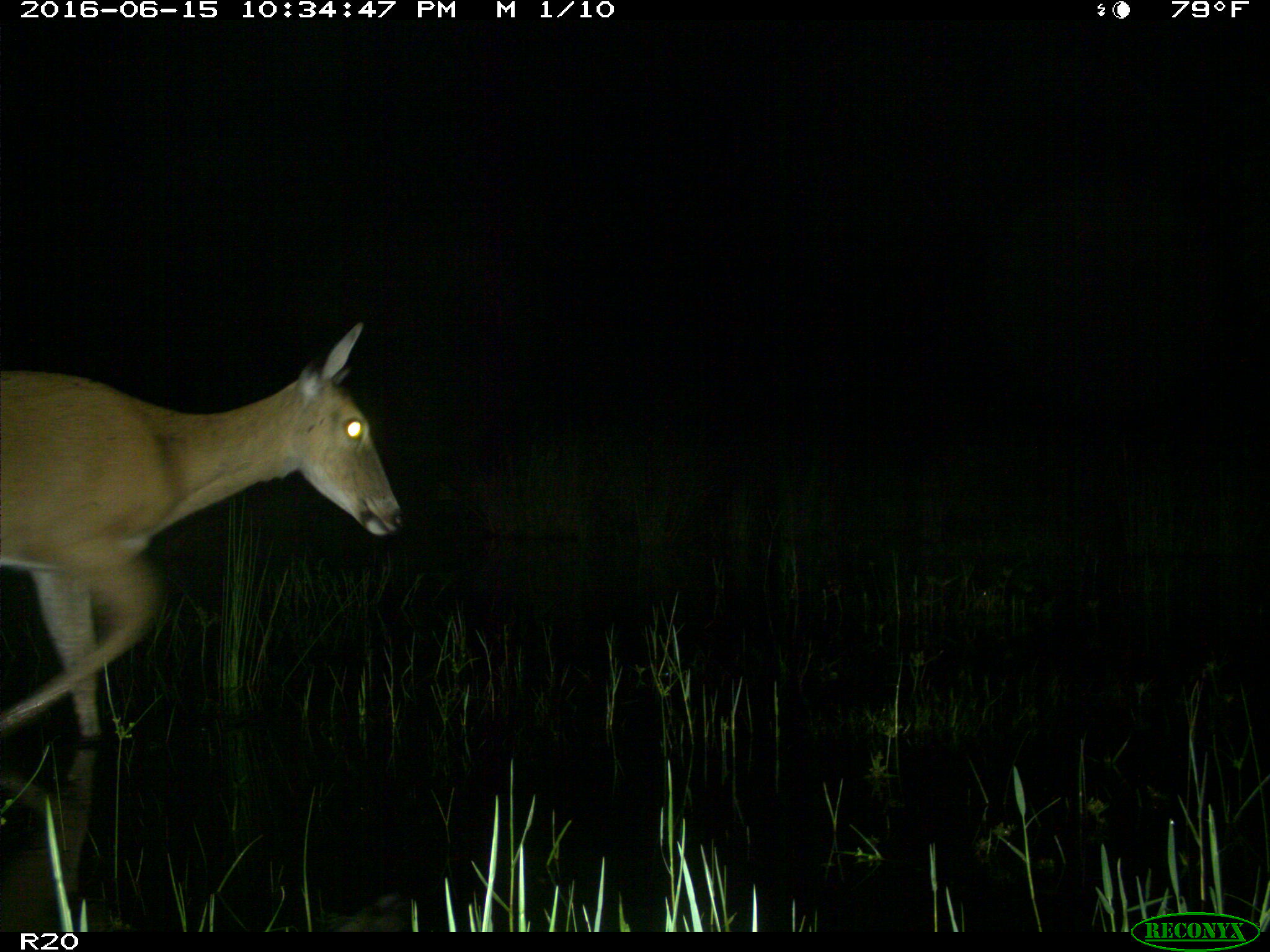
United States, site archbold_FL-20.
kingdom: Animalia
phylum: Chordata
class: Mammalia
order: Artiodactyla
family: Cervidae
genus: Odocoileus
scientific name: Odocoileus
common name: deer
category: unidentified deer